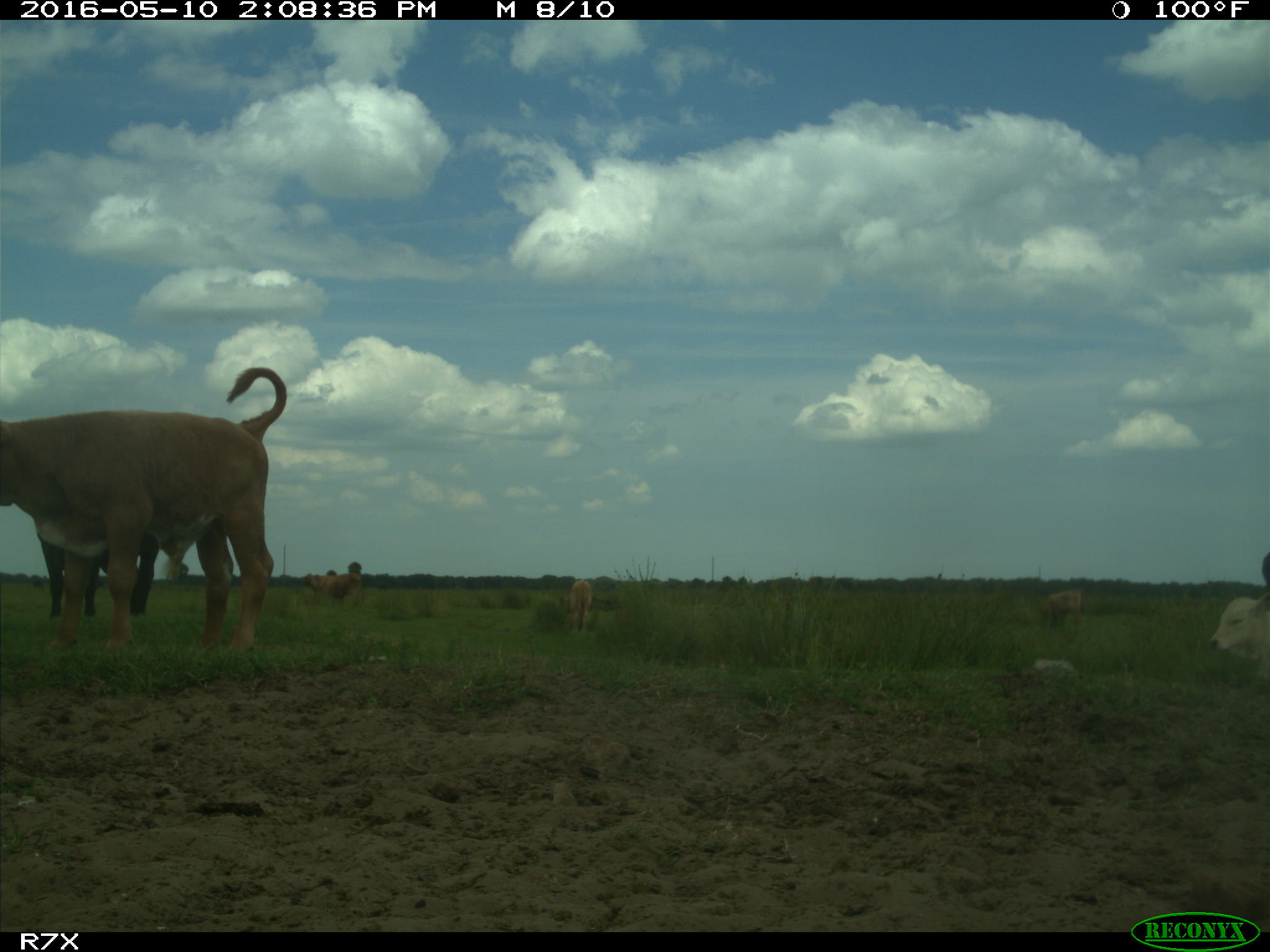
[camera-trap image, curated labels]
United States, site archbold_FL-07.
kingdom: Animalia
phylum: Chordata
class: Mammalia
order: Artiodactyla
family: Bovidae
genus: Bos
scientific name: Bos taurus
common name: domestic cow